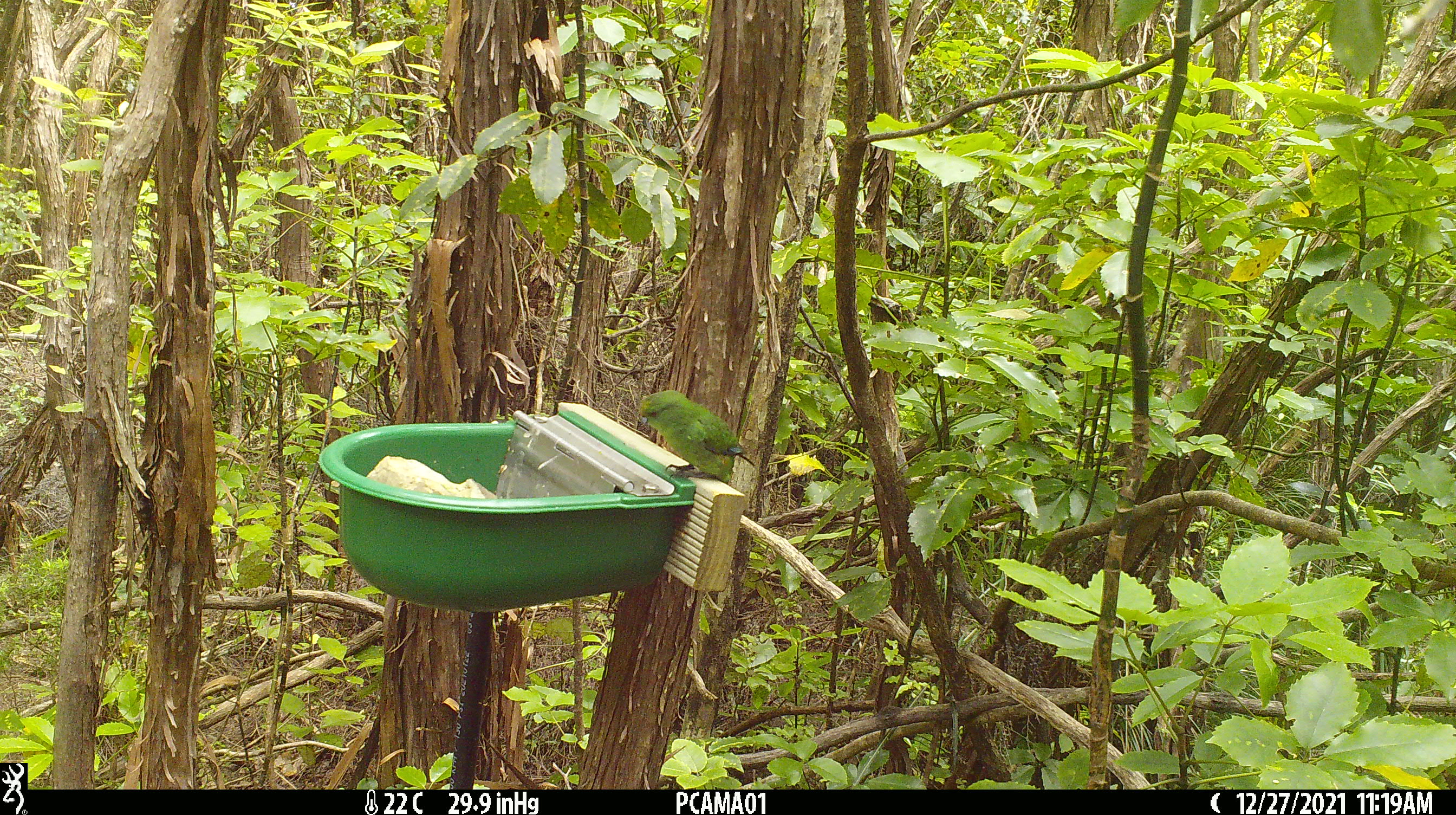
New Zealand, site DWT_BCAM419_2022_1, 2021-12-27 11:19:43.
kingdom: Animalia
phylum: Chordata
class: Aves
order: Psittaciformes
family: Psittaculidae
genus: Cyanoramphus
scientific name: Cyanoramphus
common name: parakeet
Parakeet (Cyanoramphus).